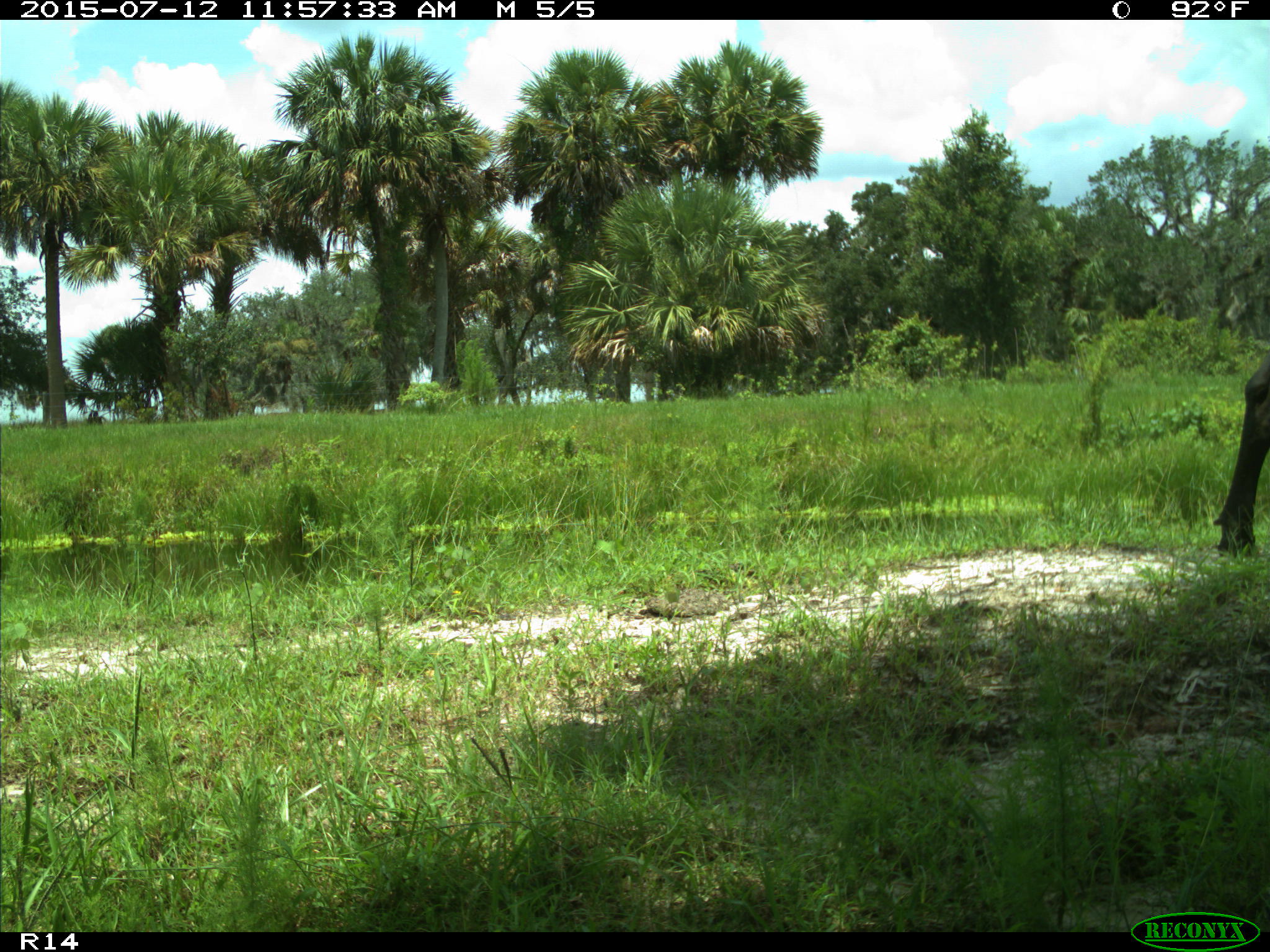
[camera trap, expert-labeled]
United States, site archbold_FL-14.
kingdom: Animalia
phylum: Chordata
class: Mammalia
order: Artiodactyla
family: Bovidae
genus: Bos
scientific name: Bos taurus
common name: domestic cow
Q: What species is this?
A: Bos taurus (domestic cow).